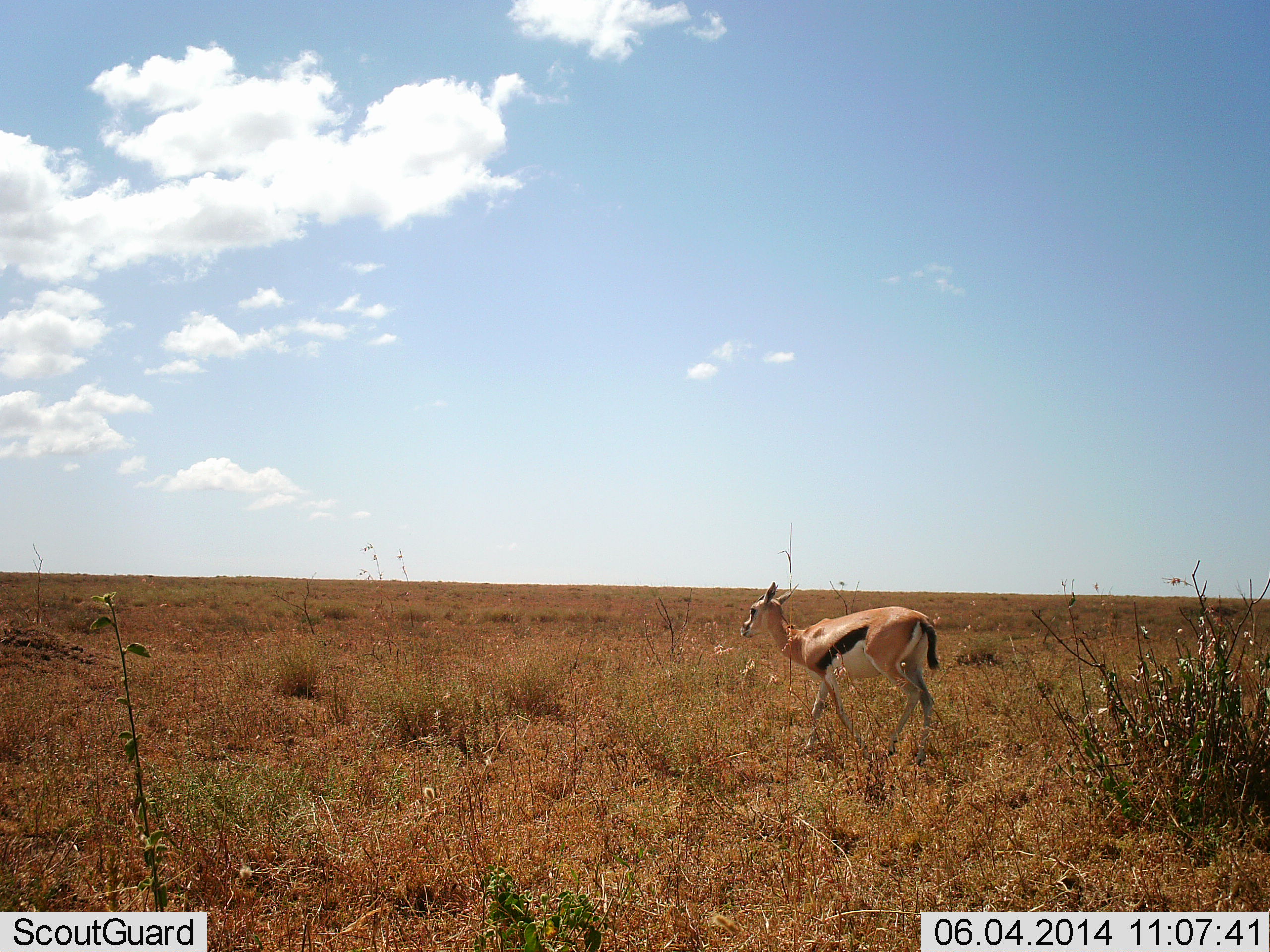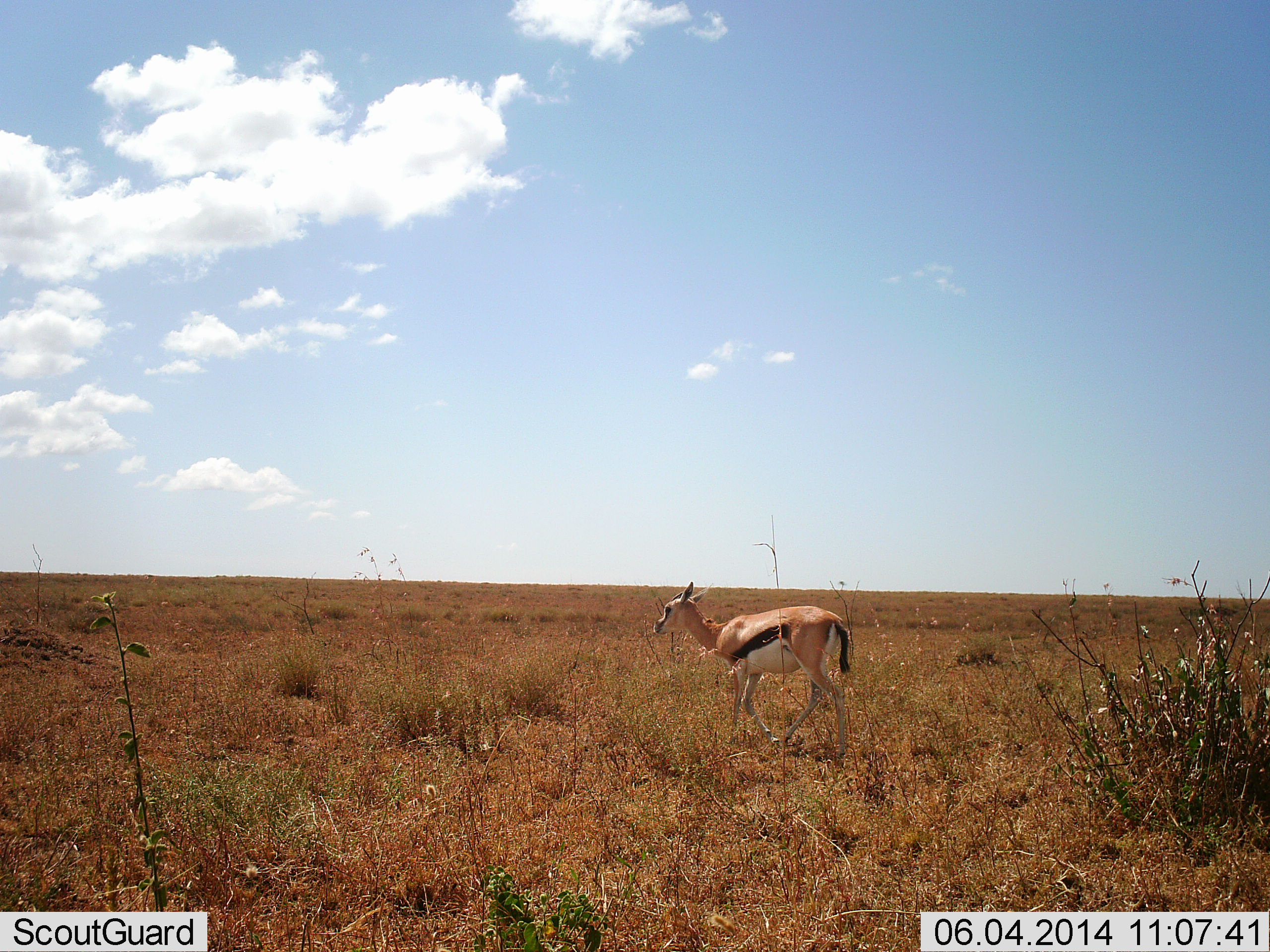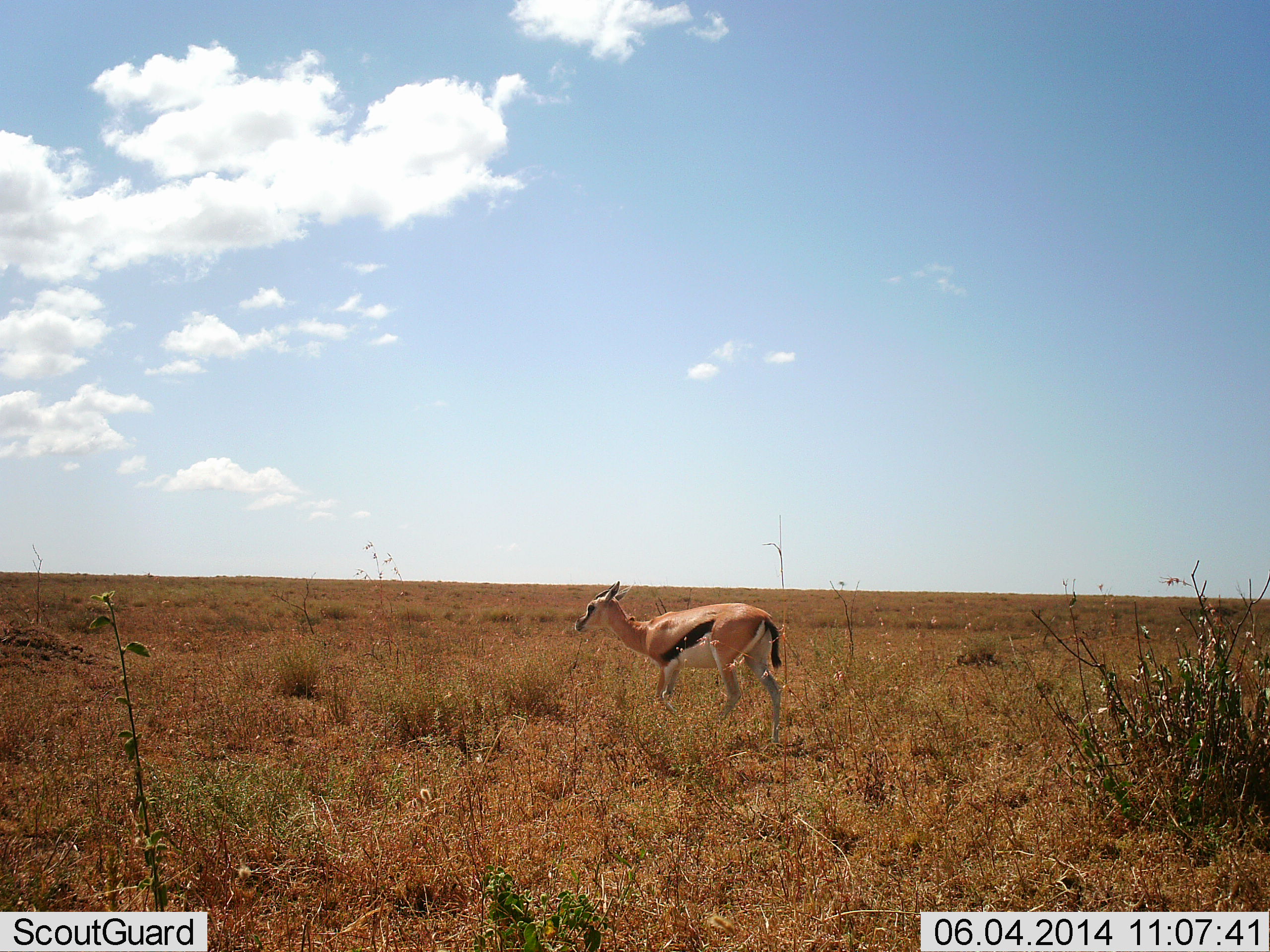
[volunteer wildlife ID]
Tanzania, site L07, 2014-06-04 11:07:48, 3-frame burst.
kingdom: Animalia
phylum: Chordata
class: Mammalia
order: Artiodactyla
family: Bovidae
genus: Eudorcas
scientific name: Eudorcas thomsonii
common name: thomson's gazelle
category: gazellethomsons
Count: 1.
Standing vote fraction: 9%.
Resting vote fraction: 0%.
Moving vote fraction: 94%.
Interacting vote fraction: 0%.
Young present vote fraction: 0%.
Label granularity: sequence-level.